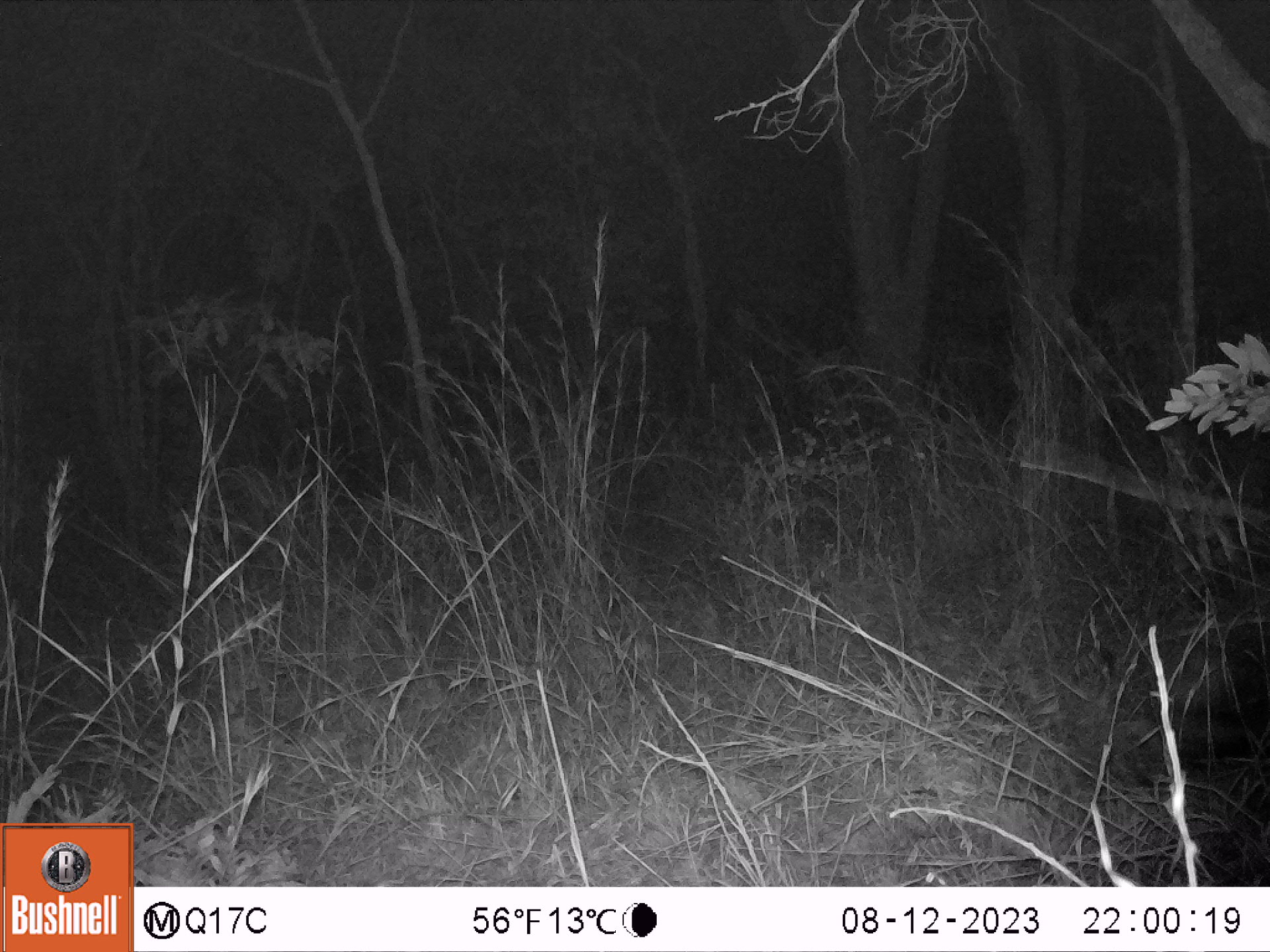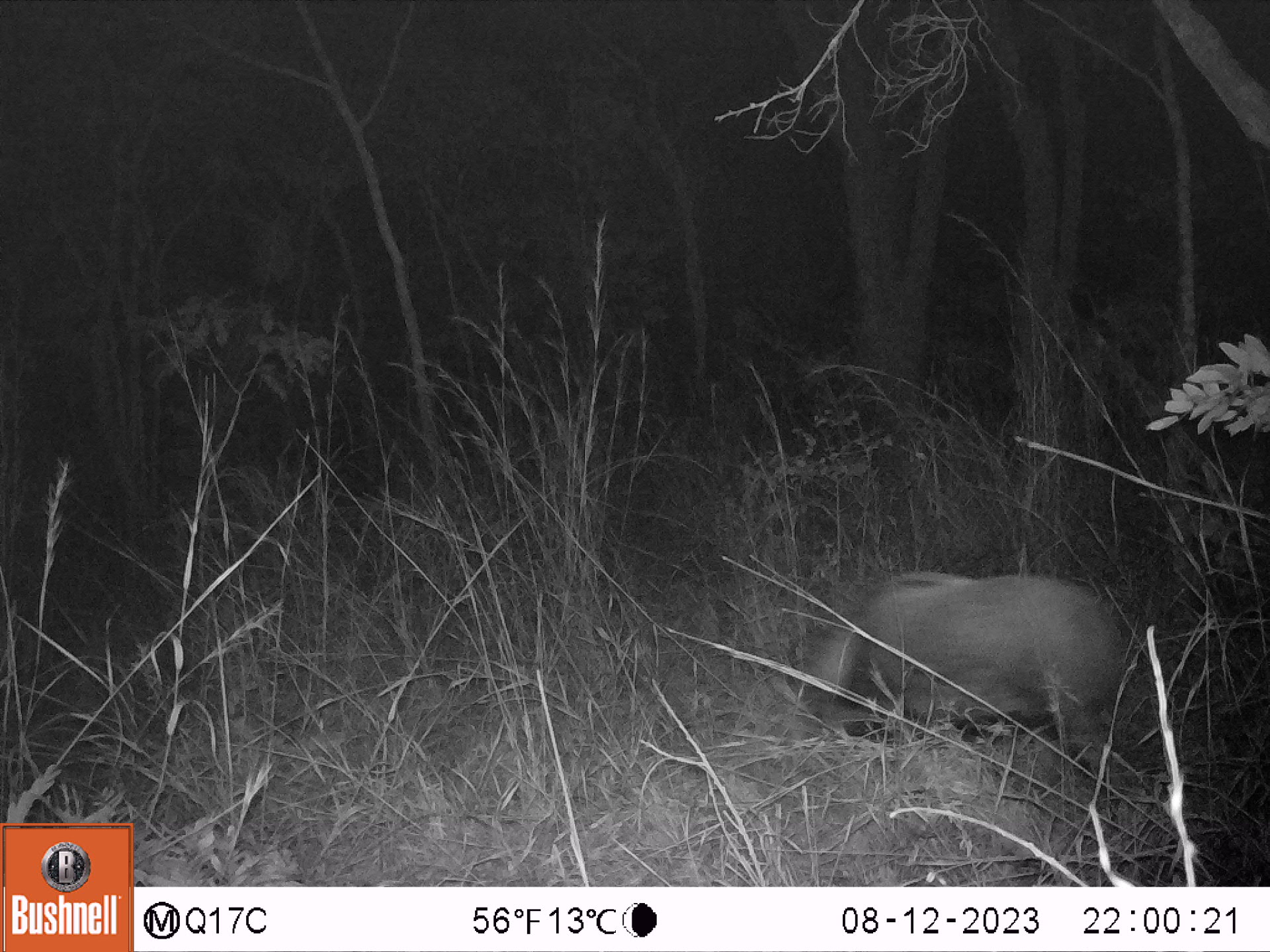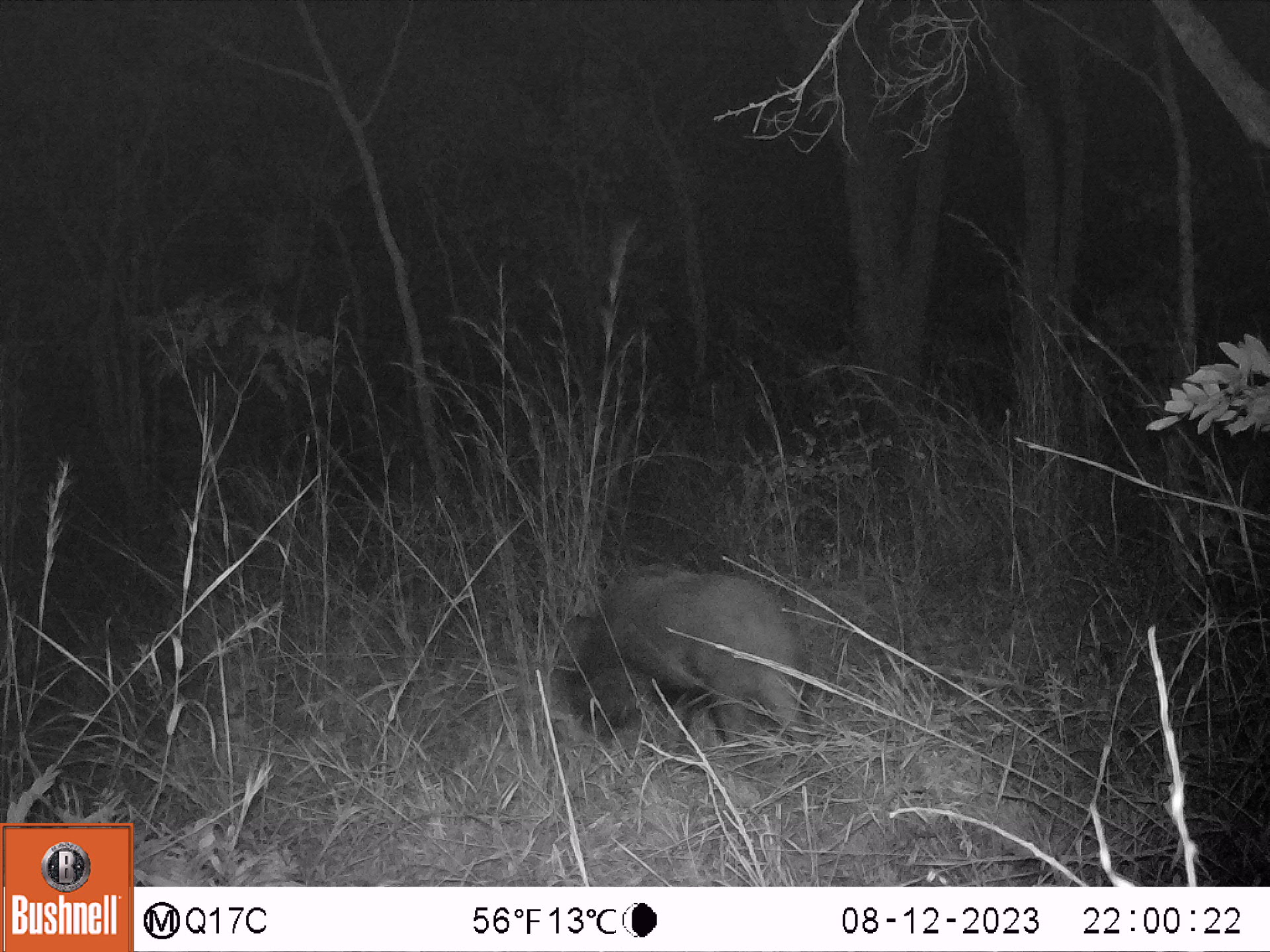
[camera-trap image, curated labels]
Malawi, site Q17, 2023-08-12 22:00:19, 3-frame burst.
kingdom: Animalia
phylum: Chordata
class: Mammalia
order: Artiodactyla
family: Suidae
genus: Potamochoerus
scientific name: Potamochoerus larvatus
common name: bushpig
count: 1